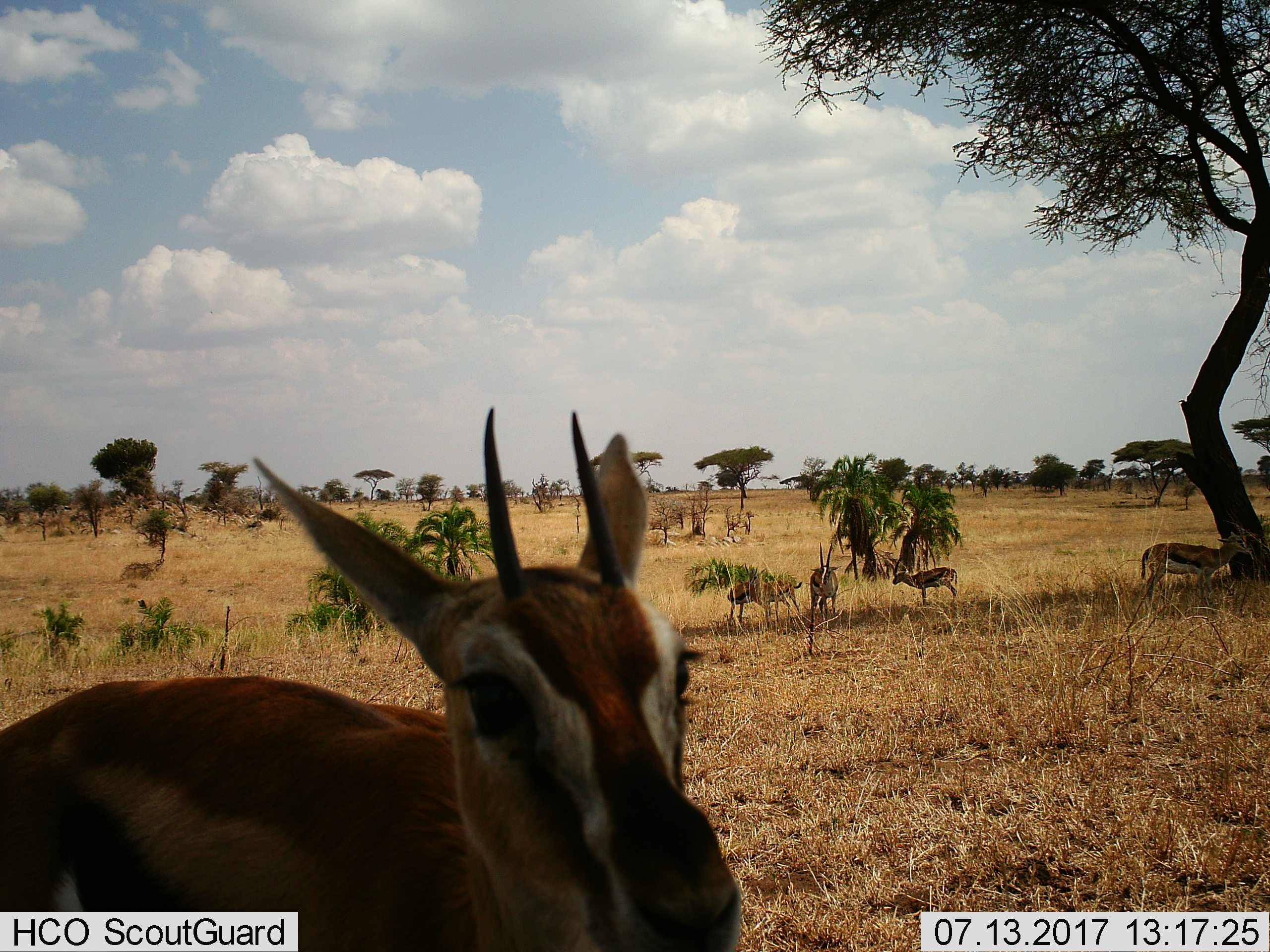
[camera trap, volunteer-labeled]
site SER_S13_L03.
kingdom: Animalia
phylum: Chordata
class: Mammalia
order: Artiodactyla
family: Bovidae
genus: Eudorcas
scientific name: Eudorcas thomsonii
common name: thomson's gazelle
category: gazellethomsons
Gazellethomsons (thomson's gazelle) (Eudorcas thomsonii), count 5. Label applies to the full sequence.